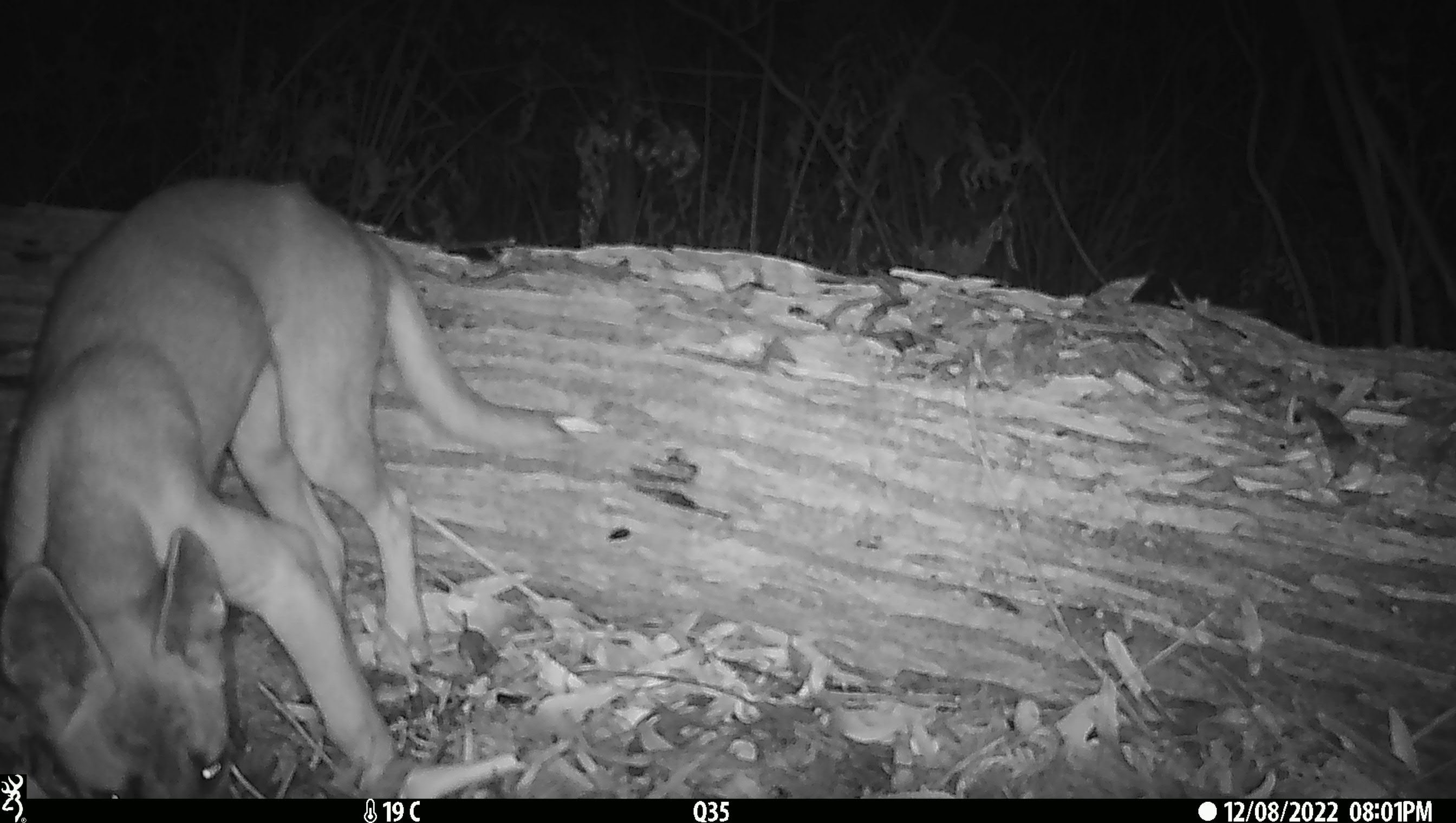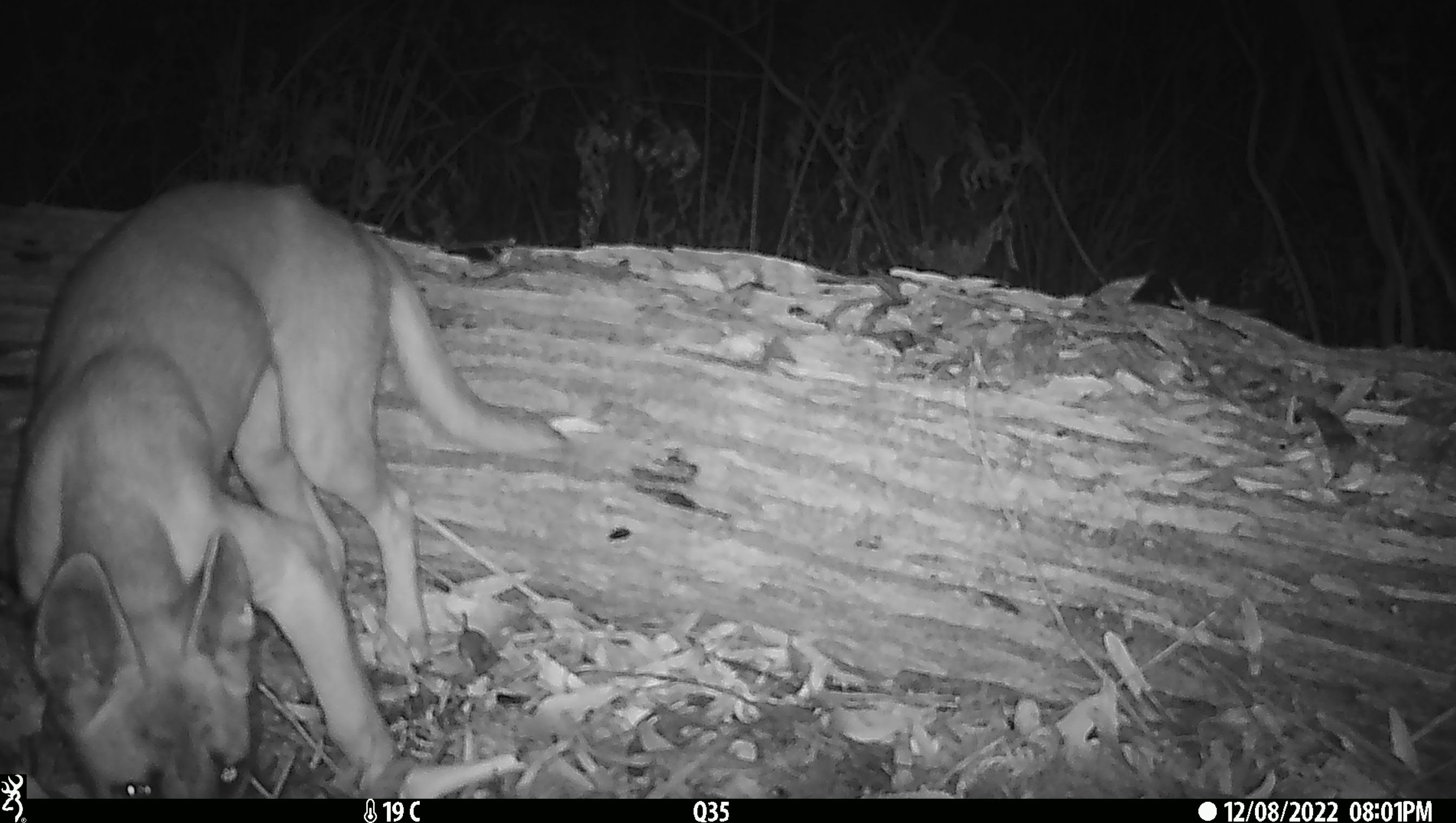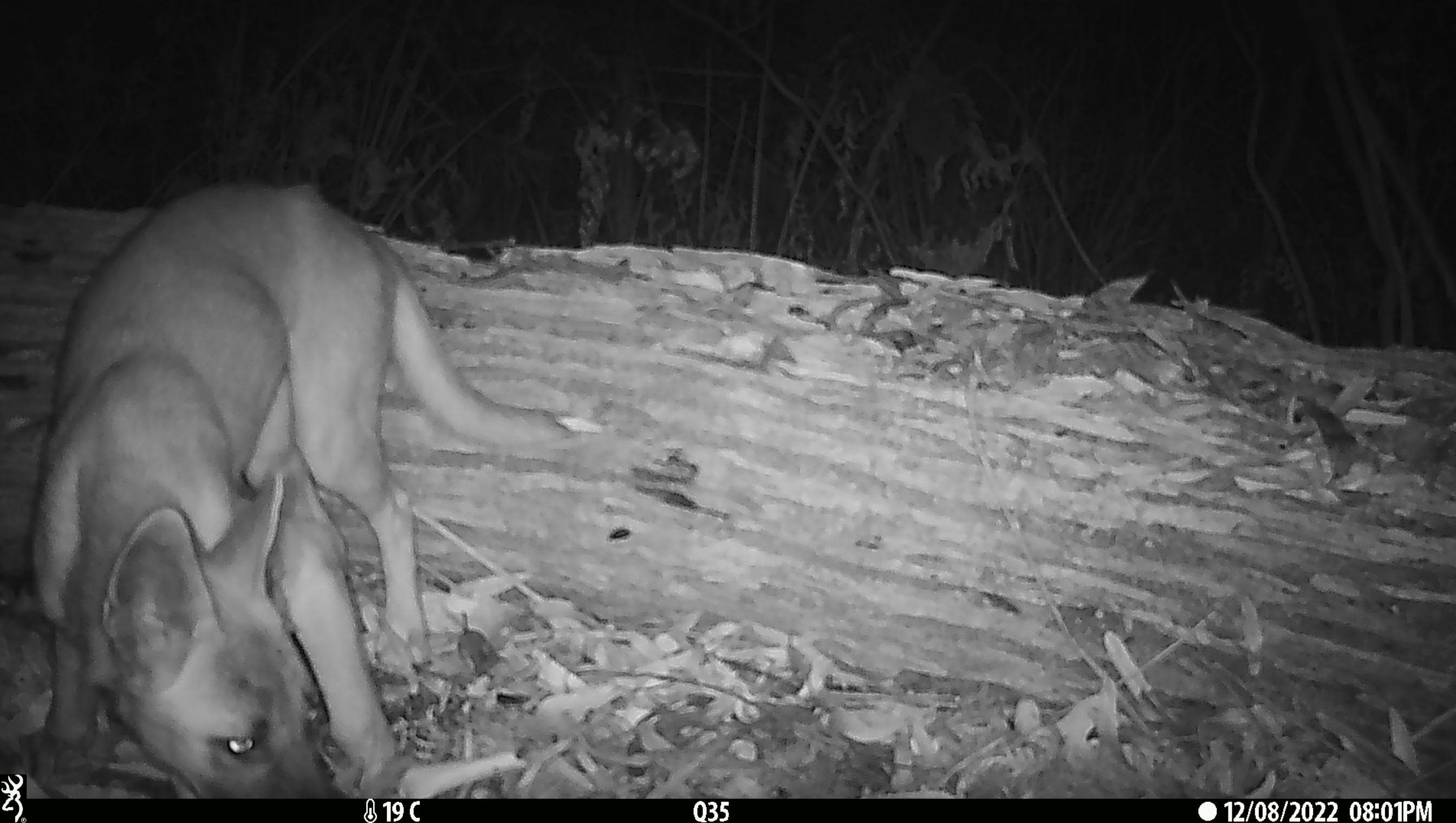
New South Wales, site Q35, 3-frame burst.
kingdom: Animalia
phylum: Chordata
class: Mammalia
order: Carnivora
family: Canidae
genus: Canis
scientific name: Canis familiaris dingo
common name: dingo